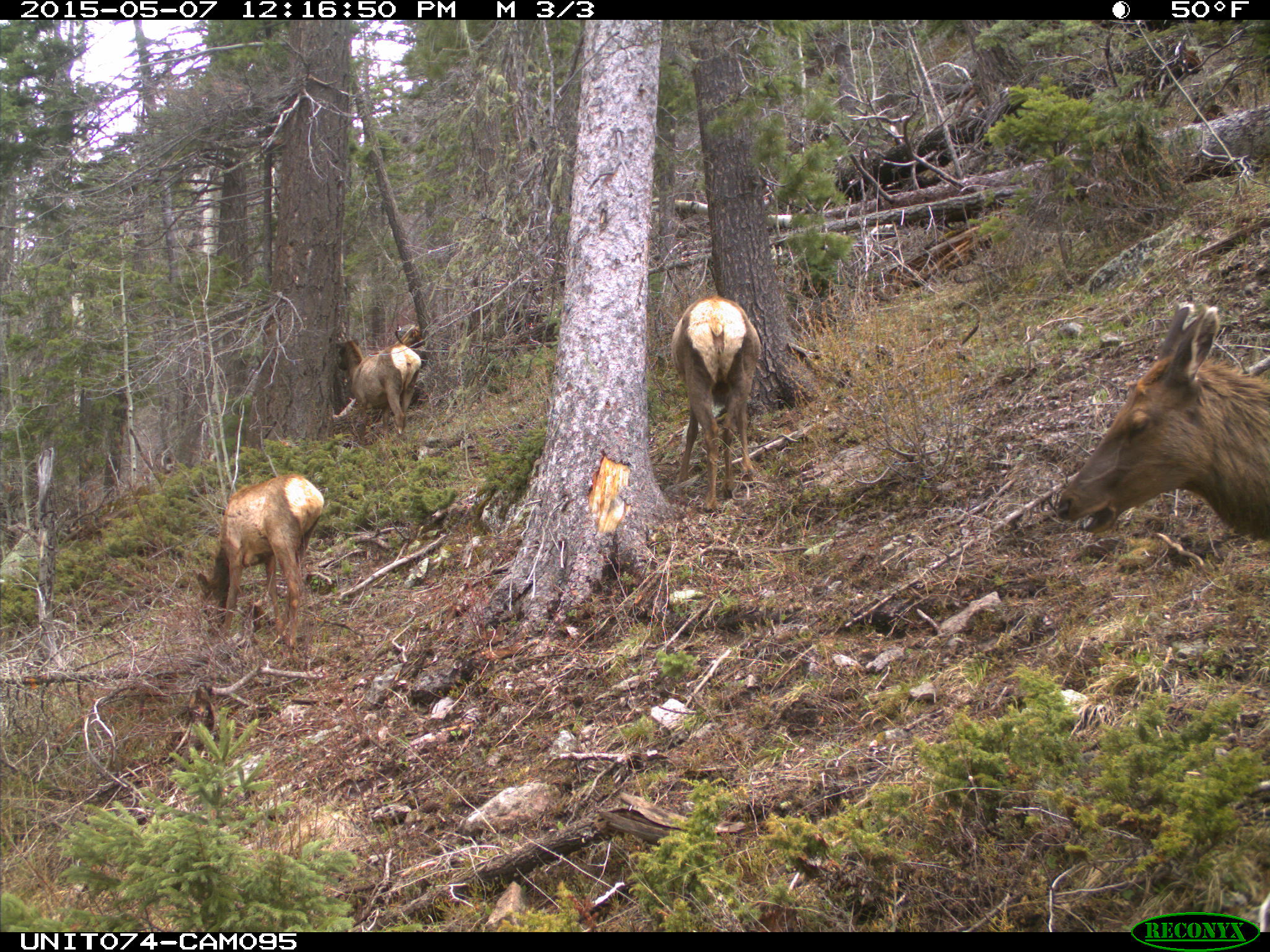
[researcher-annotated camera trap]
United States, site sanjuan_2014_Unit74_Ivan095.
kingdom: Animalia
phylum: Chordata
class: Mammalia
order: Artiodactyla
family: Cervidae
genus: Cervus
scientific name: Cervus elaphus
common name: red deer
Cervus elaphus (red deer).